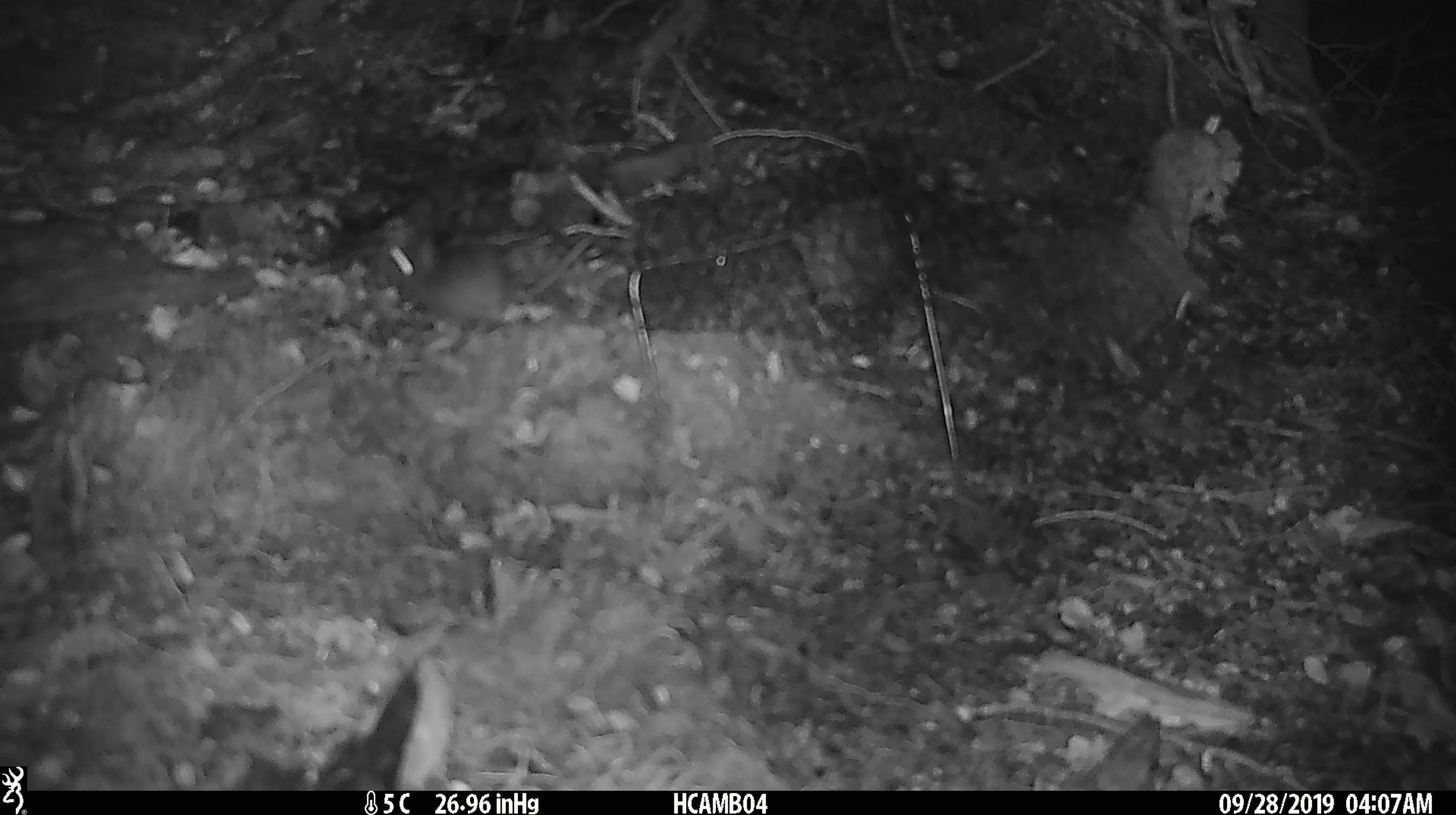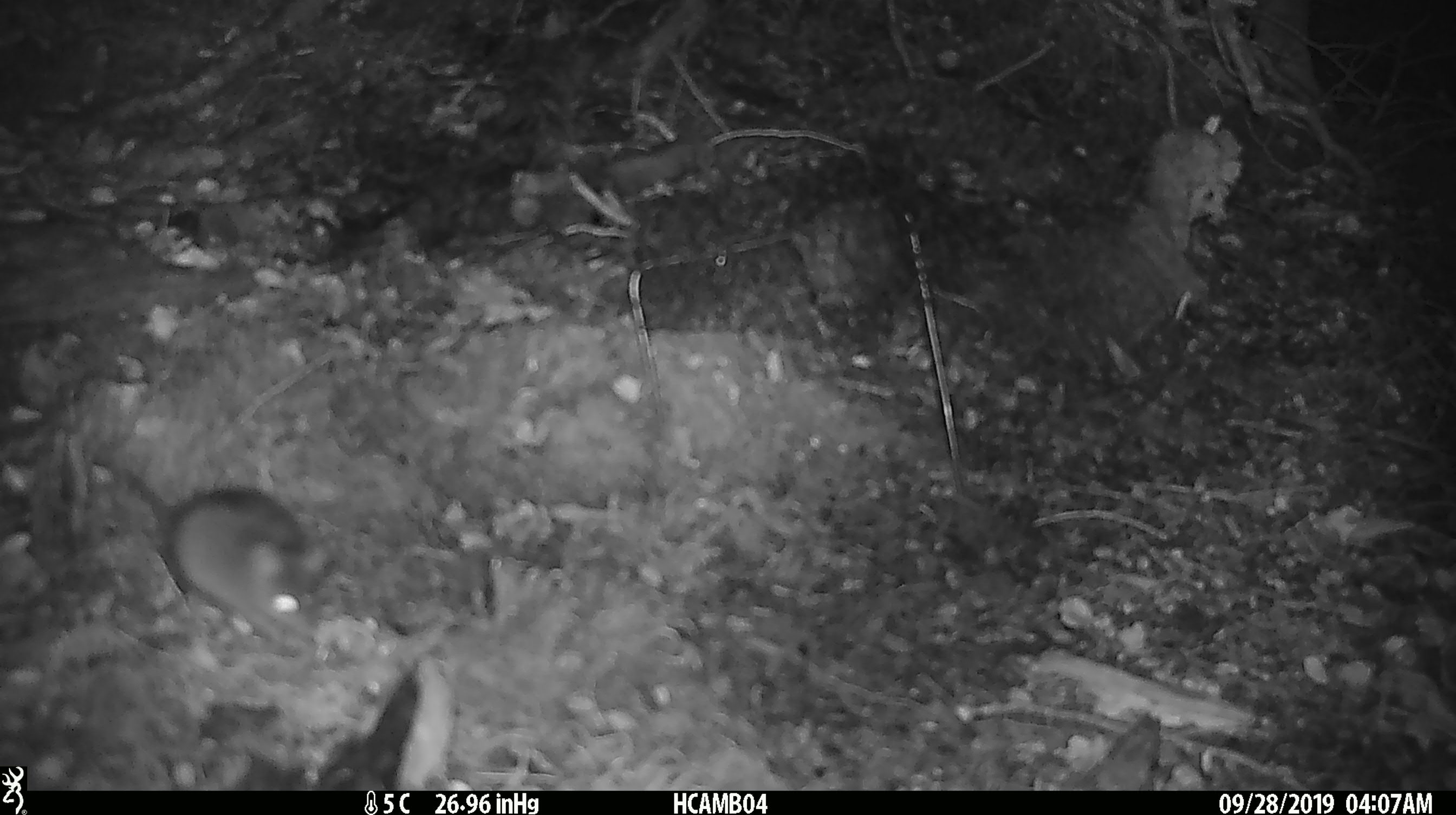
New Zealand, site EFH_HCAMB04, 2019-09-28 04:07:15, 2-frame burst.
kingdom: Animalia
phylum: Chordata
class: Mammalia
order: Rodentia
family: Muridae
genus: Mus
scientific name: Mus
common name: mouse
Mouse (Mus).